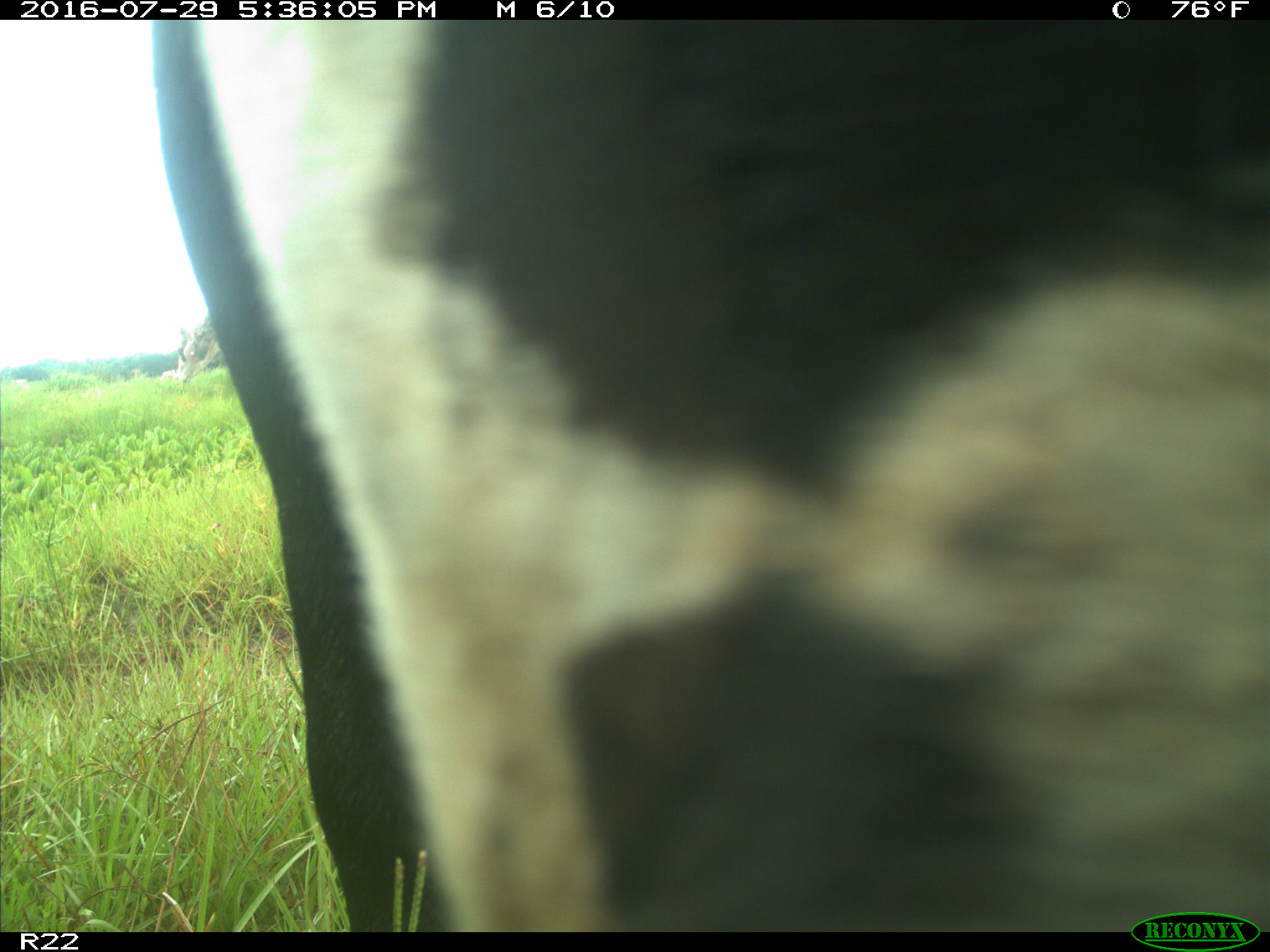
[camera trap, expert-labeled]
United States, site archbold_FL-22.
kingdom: Animalia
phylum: Chordata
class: Mammalia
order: Artiodactyla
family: Bovidae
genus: Bos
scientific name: Bos taurus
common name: domestic cow